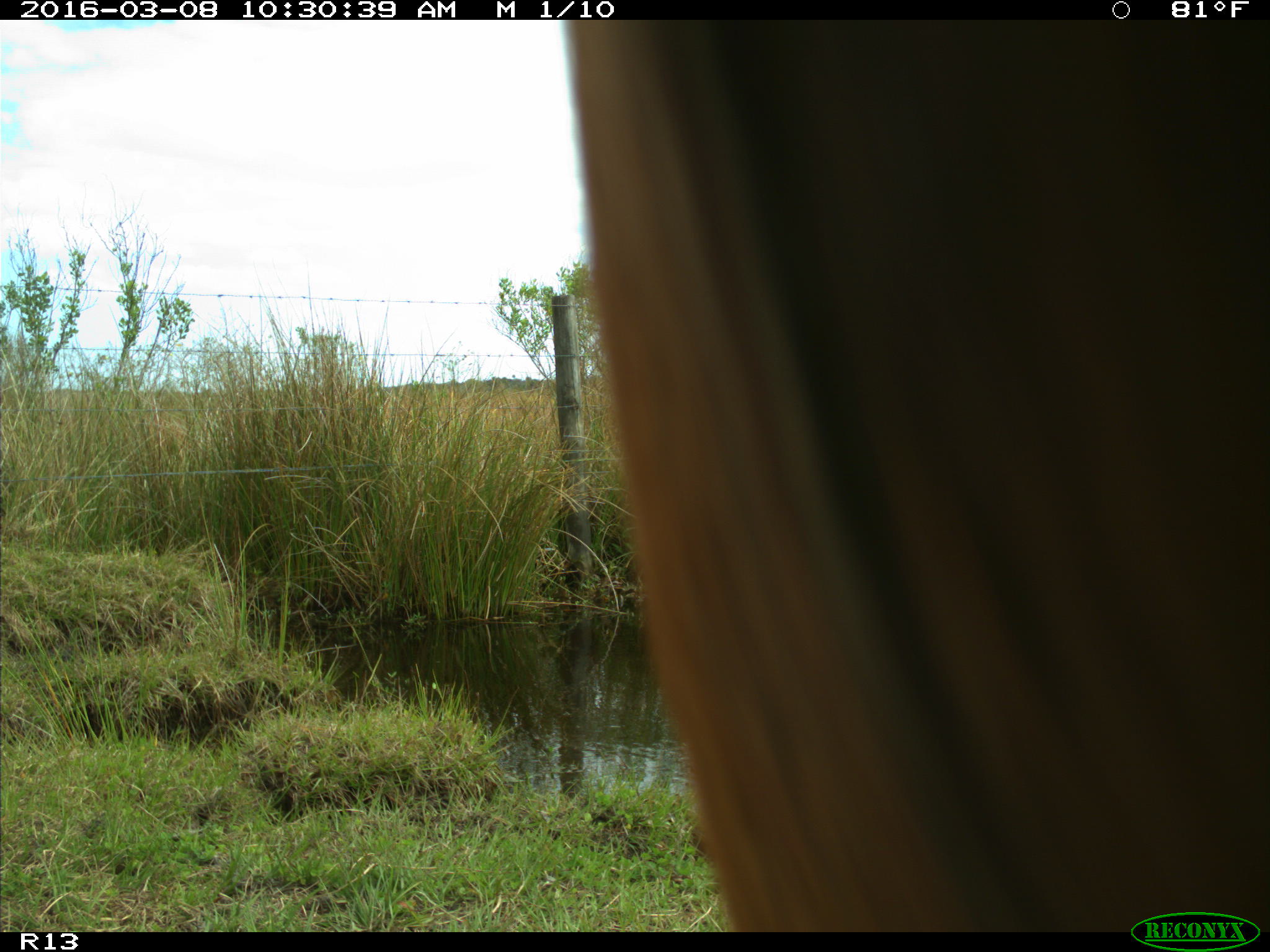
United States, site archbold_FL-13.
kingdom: Animalia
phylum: Chordata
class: Mammalia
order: Artiodactyla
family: Bovidae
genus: Bos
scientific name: Bos taurus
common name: domestic cow